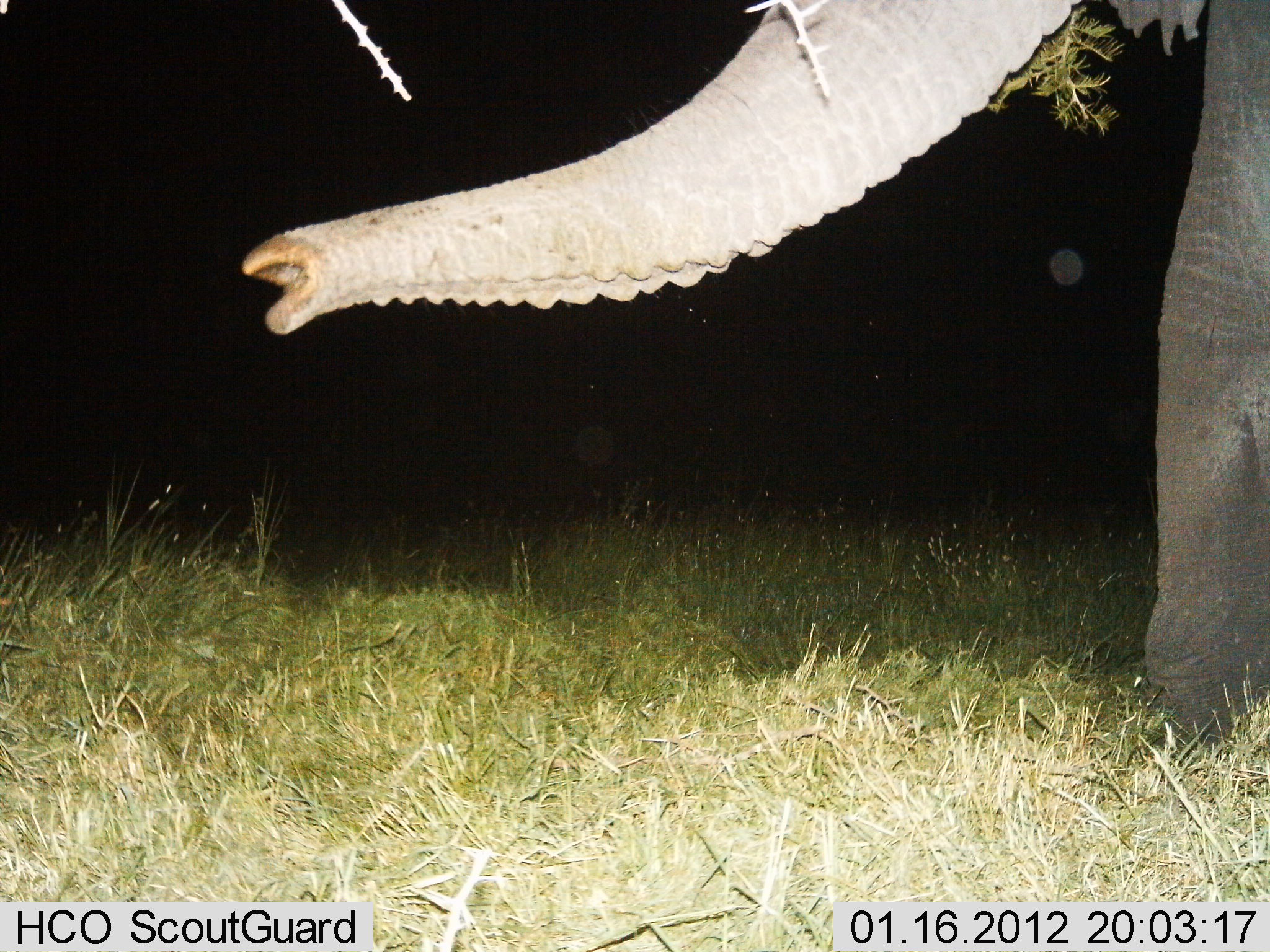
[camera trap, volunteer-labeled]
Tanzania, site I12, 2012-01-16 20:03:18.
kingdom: Animalia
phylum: Chordata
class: Mammalia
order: Proboscidea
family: Elephantidae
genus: Loxodonta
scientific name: Loxodonta africana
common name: african bush elephant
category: elephant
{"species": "elephant (african bush elephant) (Loxodonta africana)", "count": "1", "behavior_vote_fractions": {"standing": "75%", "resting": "0%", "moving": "12%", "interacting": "8%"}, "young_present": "0%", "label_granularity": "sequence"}